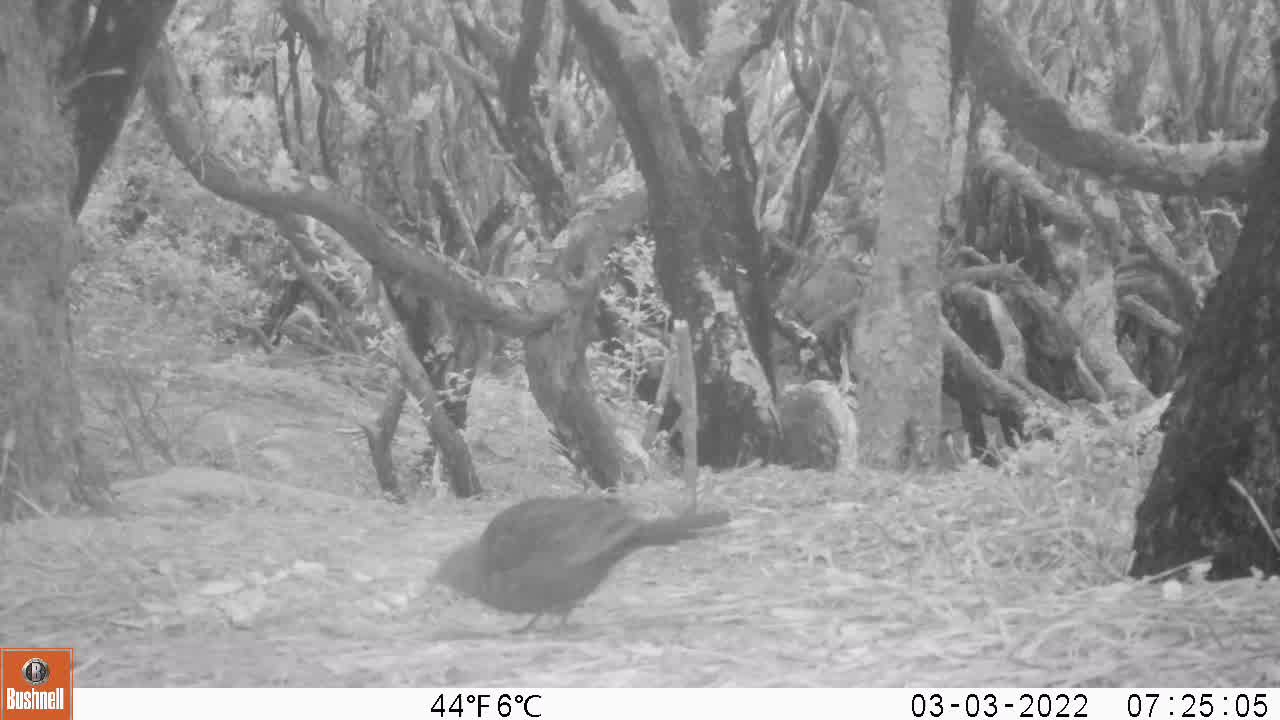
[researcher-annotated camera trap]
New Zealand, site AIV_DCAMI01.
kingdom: Animalia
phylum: Chordata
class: Aves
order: Passeriformes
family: Turdidae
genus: Turdus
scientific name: Turdus merula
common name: eurasian blackbird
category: blackbird